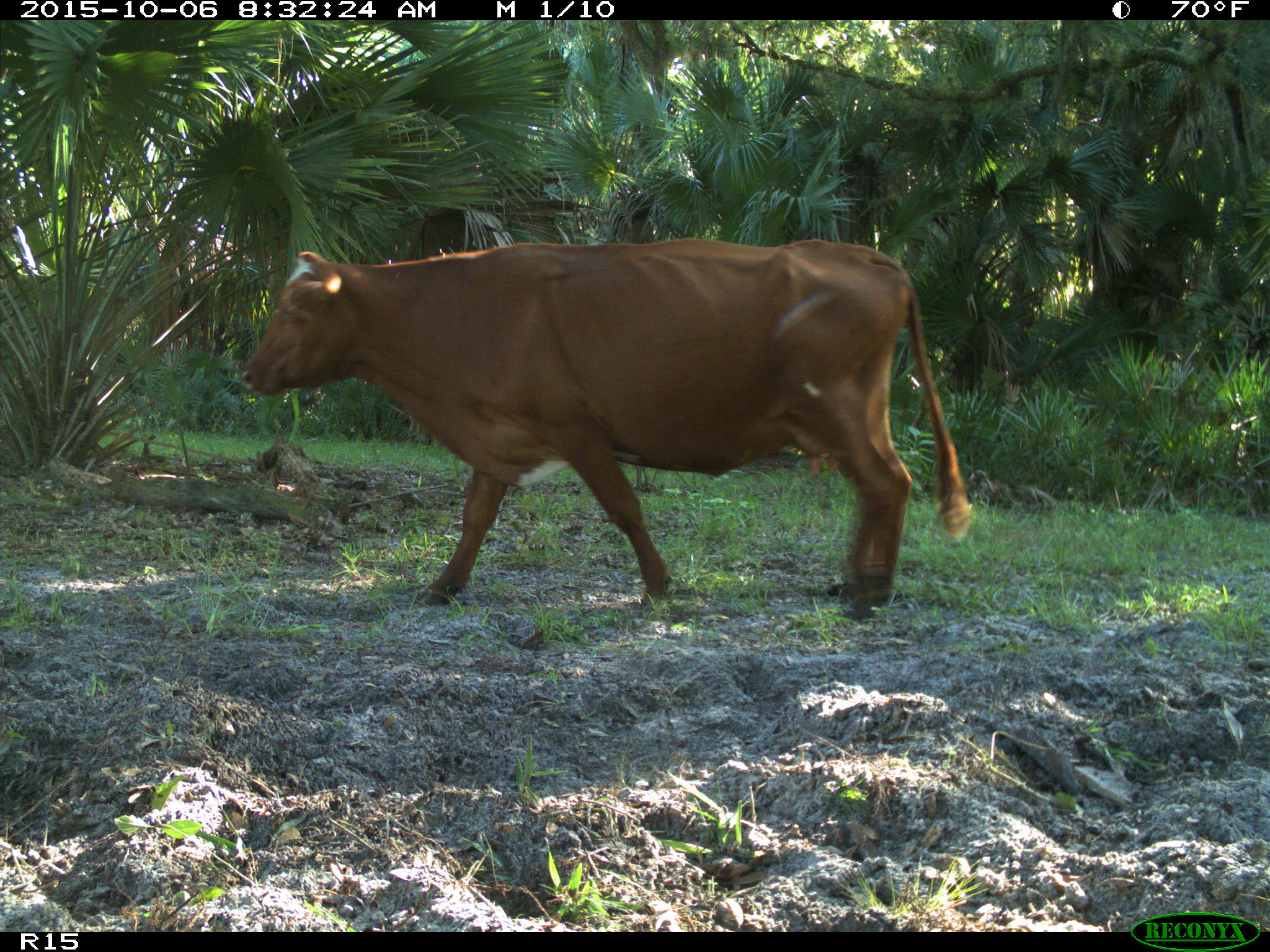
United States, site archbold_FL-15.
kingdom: Animalia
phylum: Chordata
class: Mammalia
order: Artiodactyla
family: Bovidae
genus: Bos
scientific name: Bos taurus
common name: domestic cow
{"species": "Bos taurus (domestic cow)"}